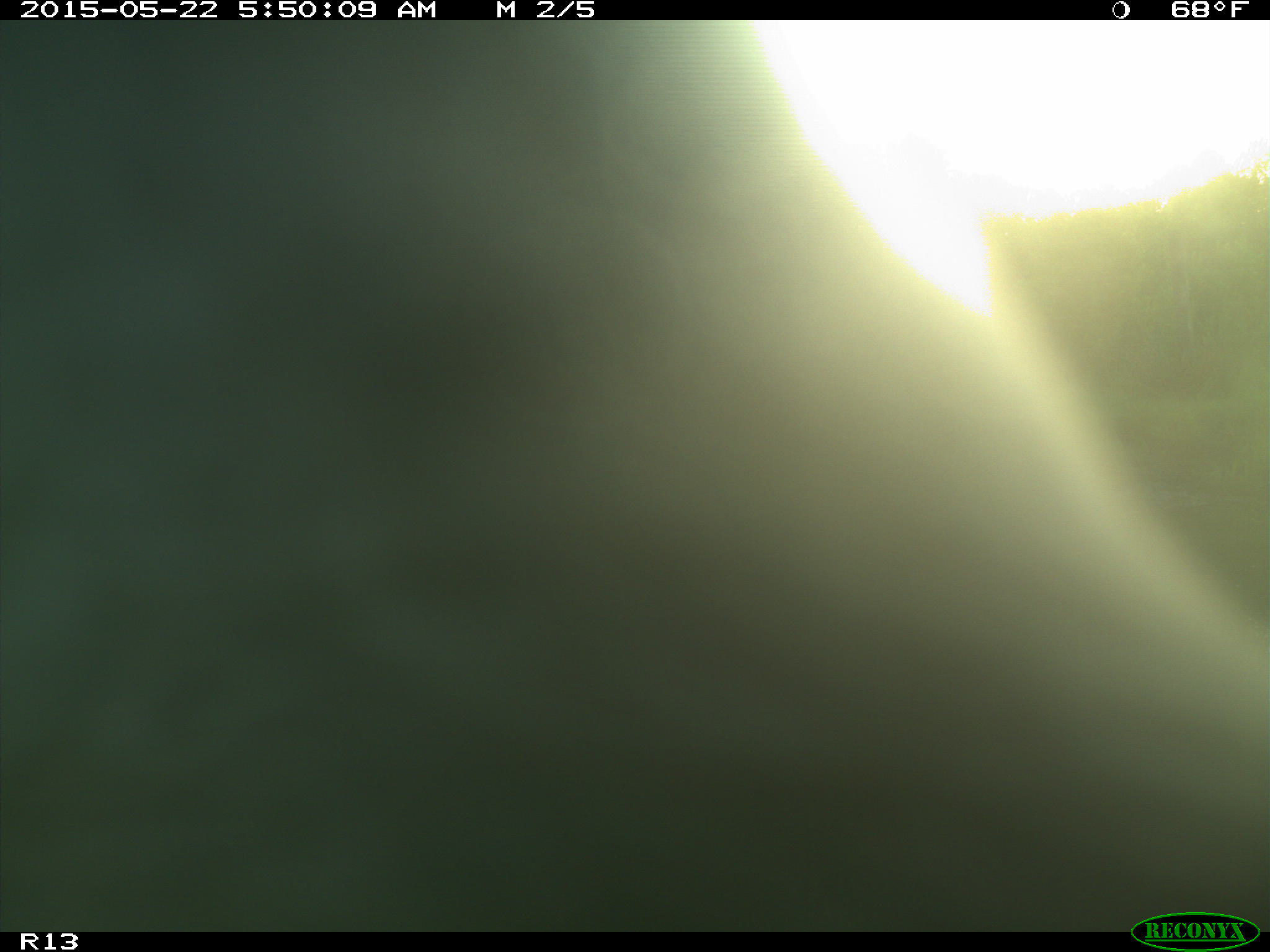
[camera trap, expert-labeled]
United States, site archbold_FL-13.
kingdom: Animalia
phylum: Chordata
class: Mammalia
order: Artiodactyla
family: Bovidae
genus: Bos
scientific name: Bos taurus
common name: domestic cow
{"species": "Bos taurus (domestic cow)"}